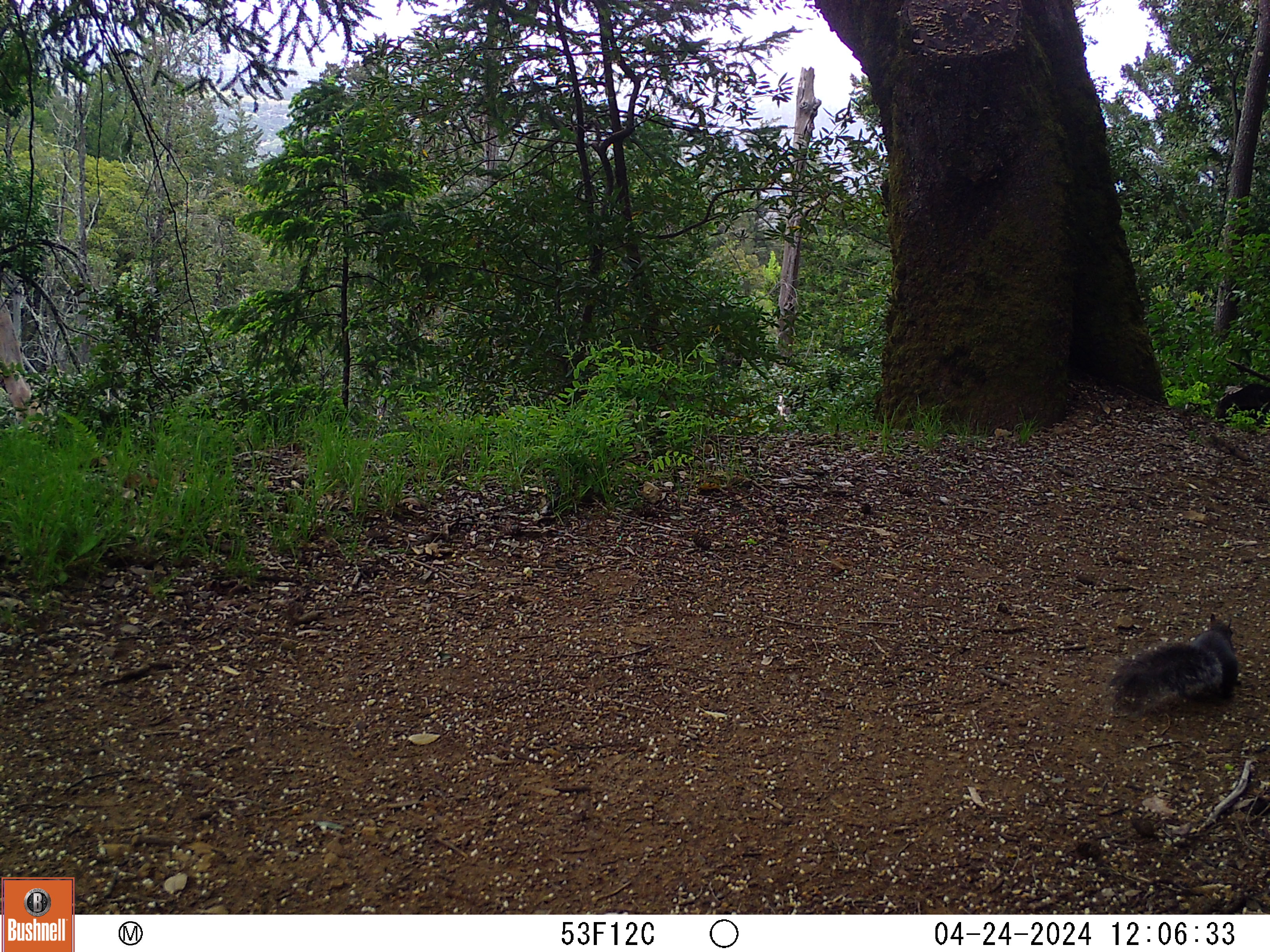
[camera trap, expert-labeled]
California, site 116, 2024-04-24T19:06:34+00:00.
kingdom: Animalia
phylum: Chordata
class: Mammalia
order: Rodentia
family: Sciuridae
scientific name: Sciuridae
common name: squirrel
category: unknown squirrel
Unknown squirrel (squirrel) (Sciuridae).